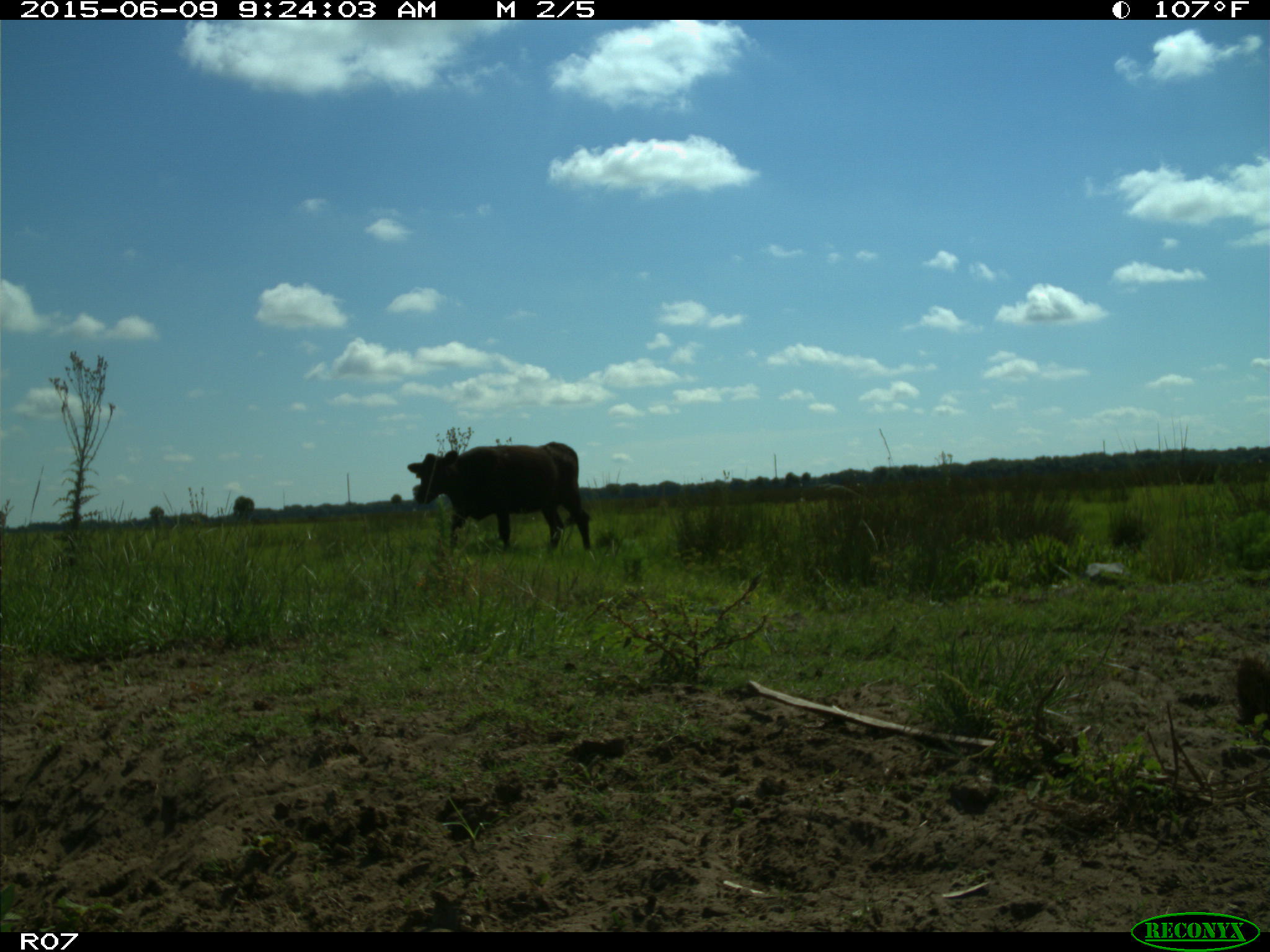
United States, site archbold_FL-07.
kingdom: Animalia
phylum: Chordata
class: Mammalia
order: Artiodactyla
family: Bovidae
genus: Bos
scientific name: Bos taurus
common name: domestic cow